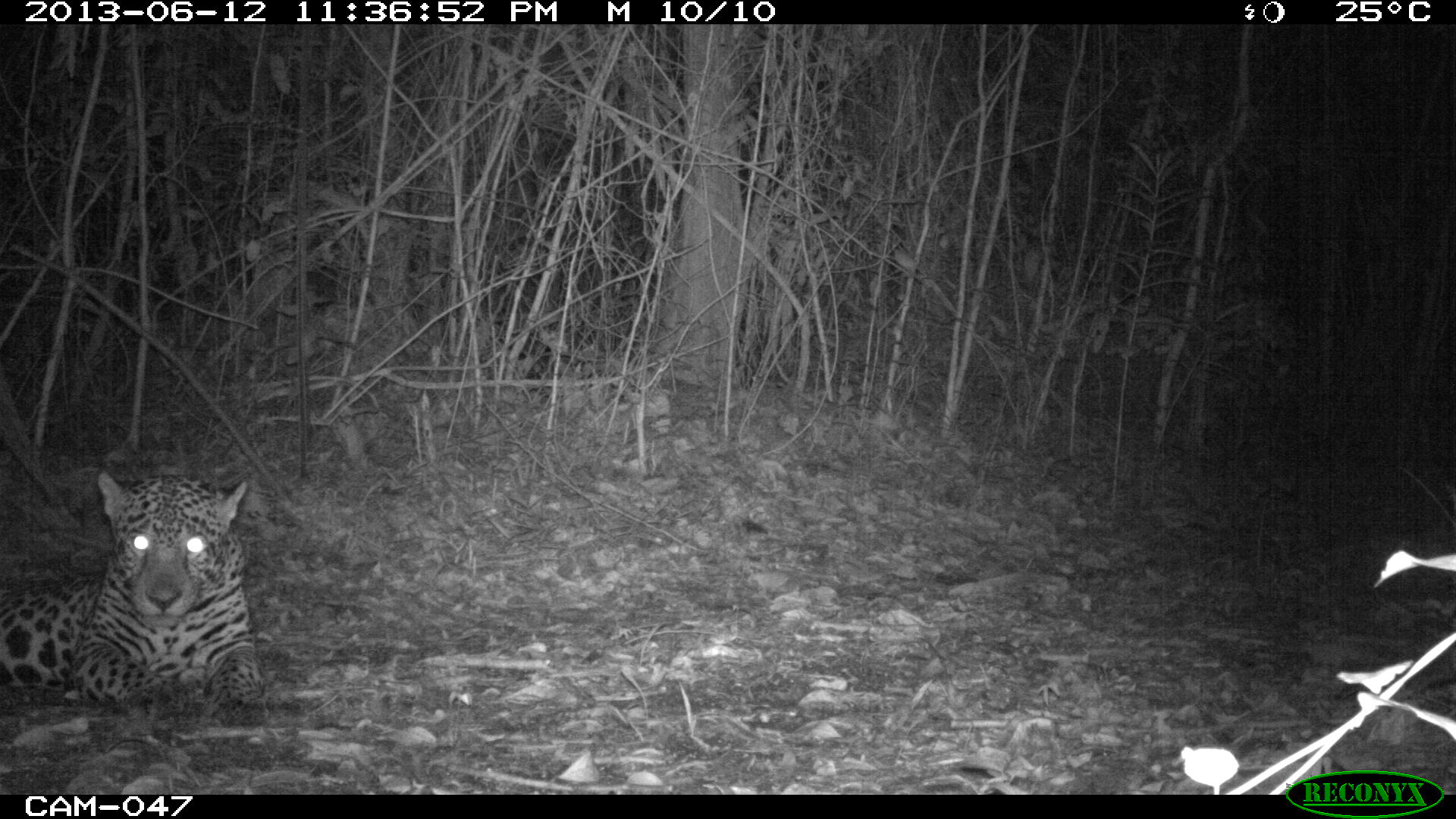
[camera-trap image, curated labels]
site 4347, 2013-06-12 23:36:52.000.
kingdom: Animalia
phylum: Chordata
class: Mammalia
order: Carnivora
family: Felidae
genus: Panthera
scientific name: Panthera onca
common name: jaguar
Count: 1.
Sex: male.